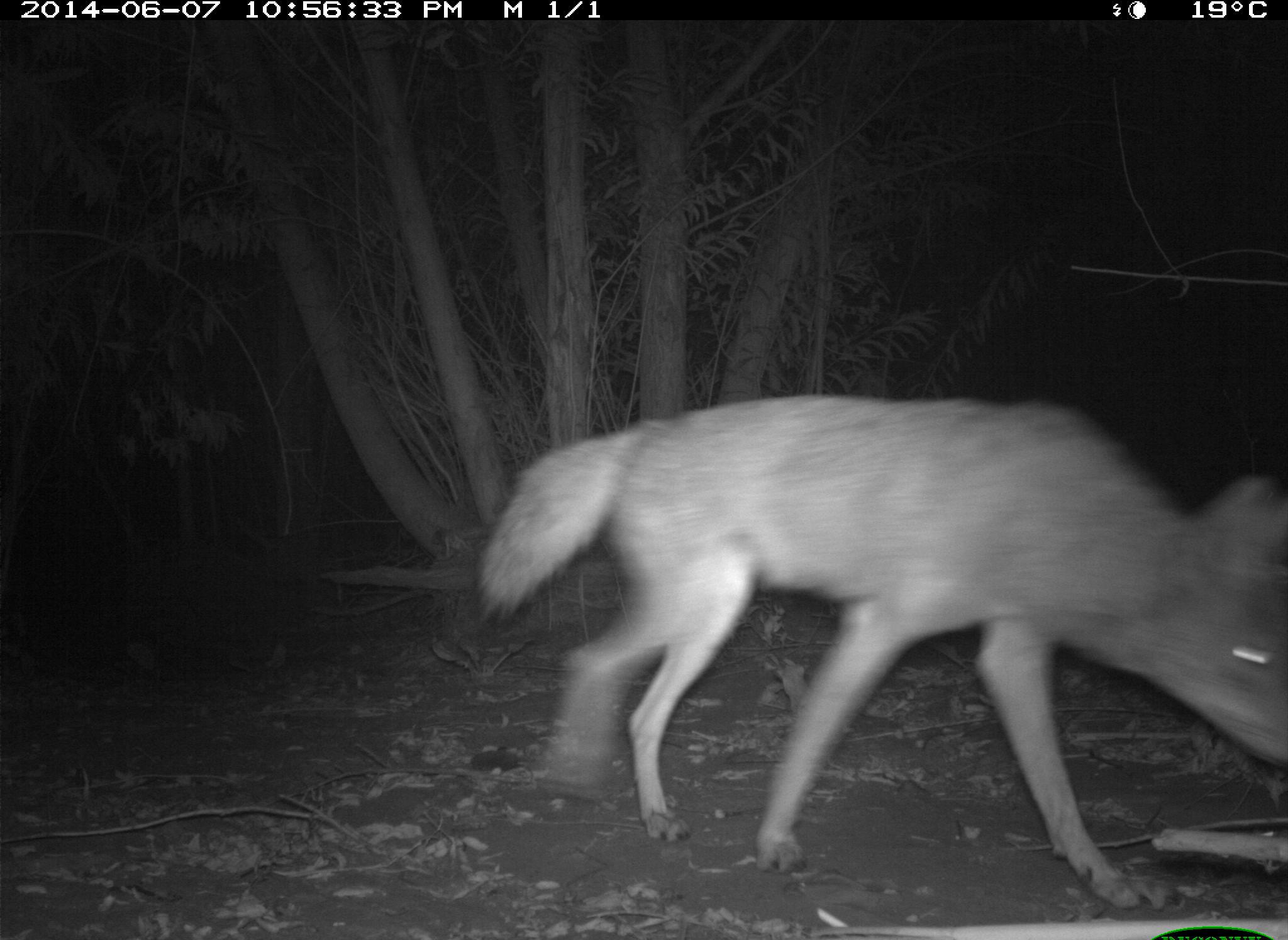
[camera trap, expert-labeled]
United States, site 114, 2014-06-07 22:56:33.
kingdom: Animalia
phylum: Chordata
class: Mammalia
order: Carnivora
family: Canidae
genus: Canis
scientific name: Canis latrans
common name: coyote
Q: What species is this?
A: Coyote (Canis latrans).